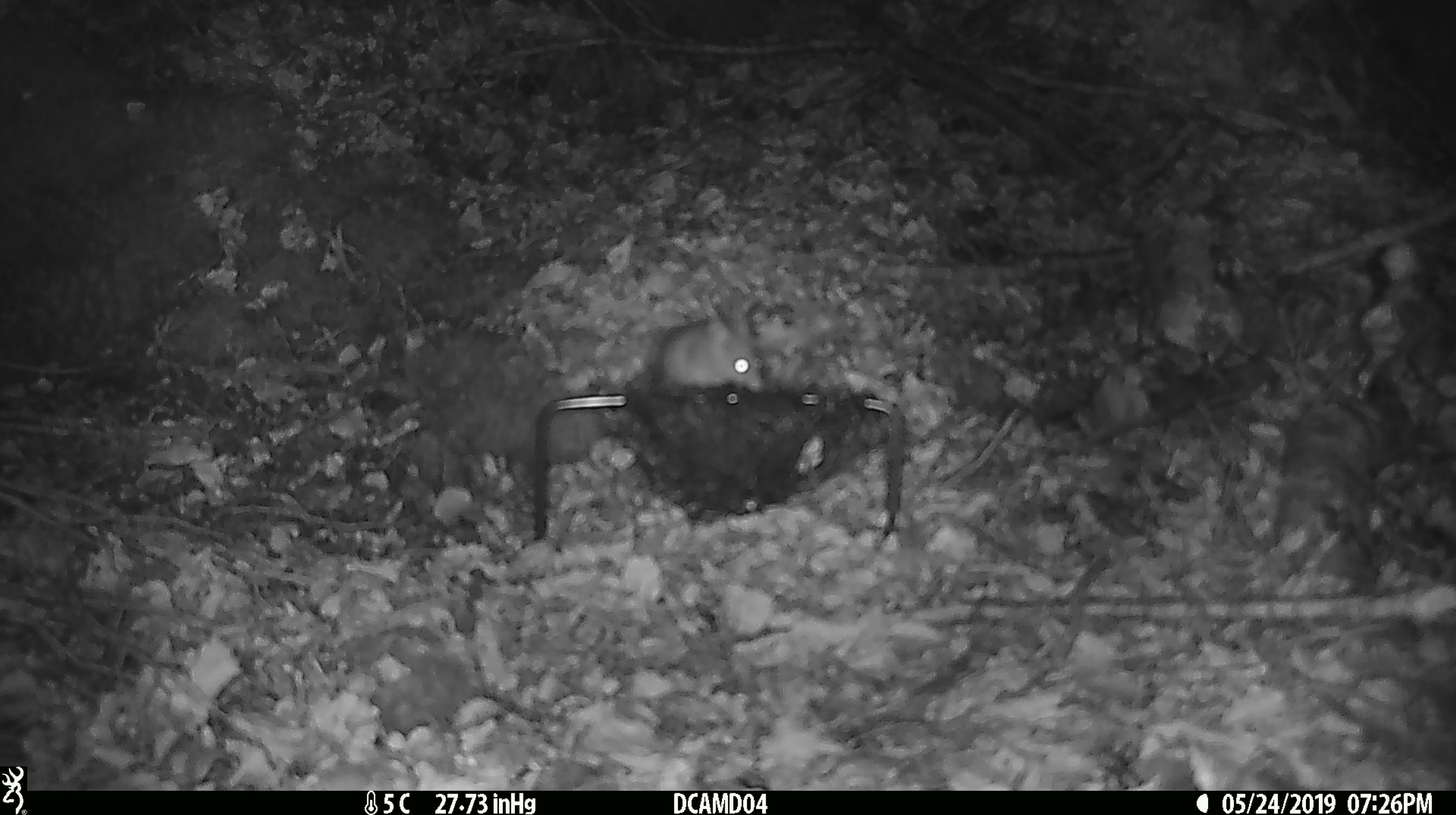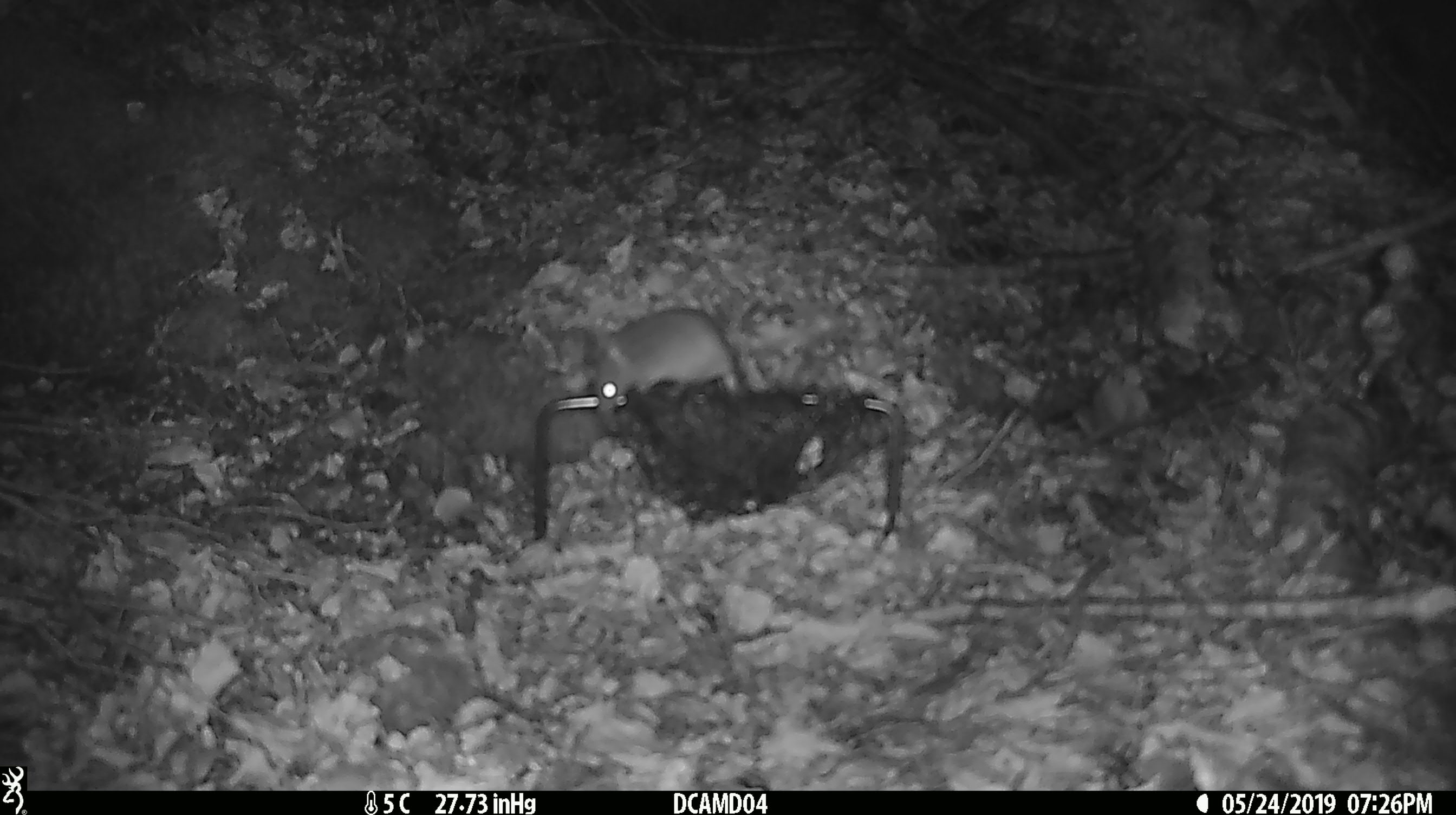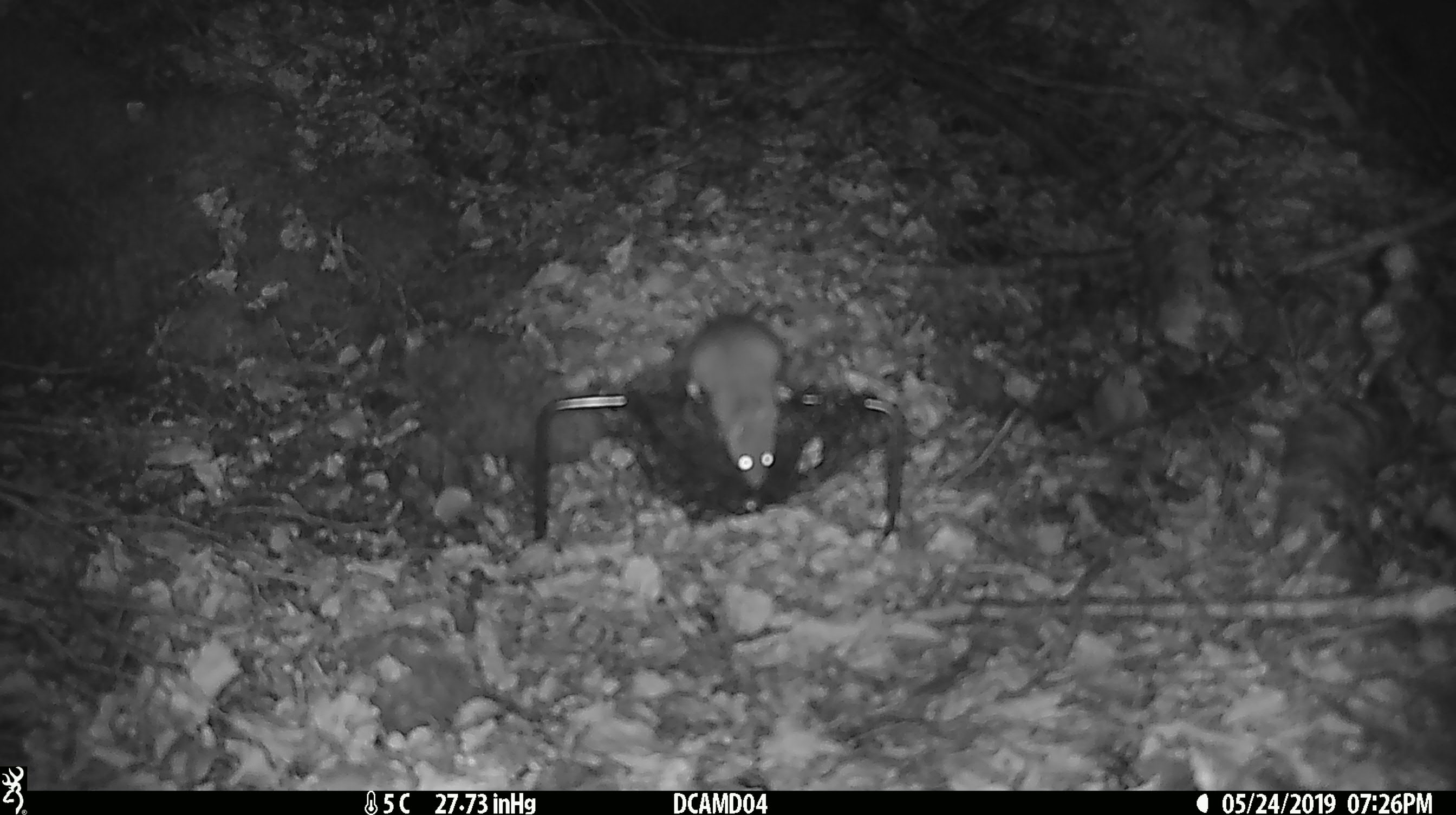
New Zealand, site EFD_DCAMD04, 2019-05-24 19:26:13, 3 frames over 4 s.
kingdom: Animalia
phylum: Chordata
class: Mammalia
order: Rodentia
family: Muridae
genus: Mus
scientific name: Mus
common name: mouse